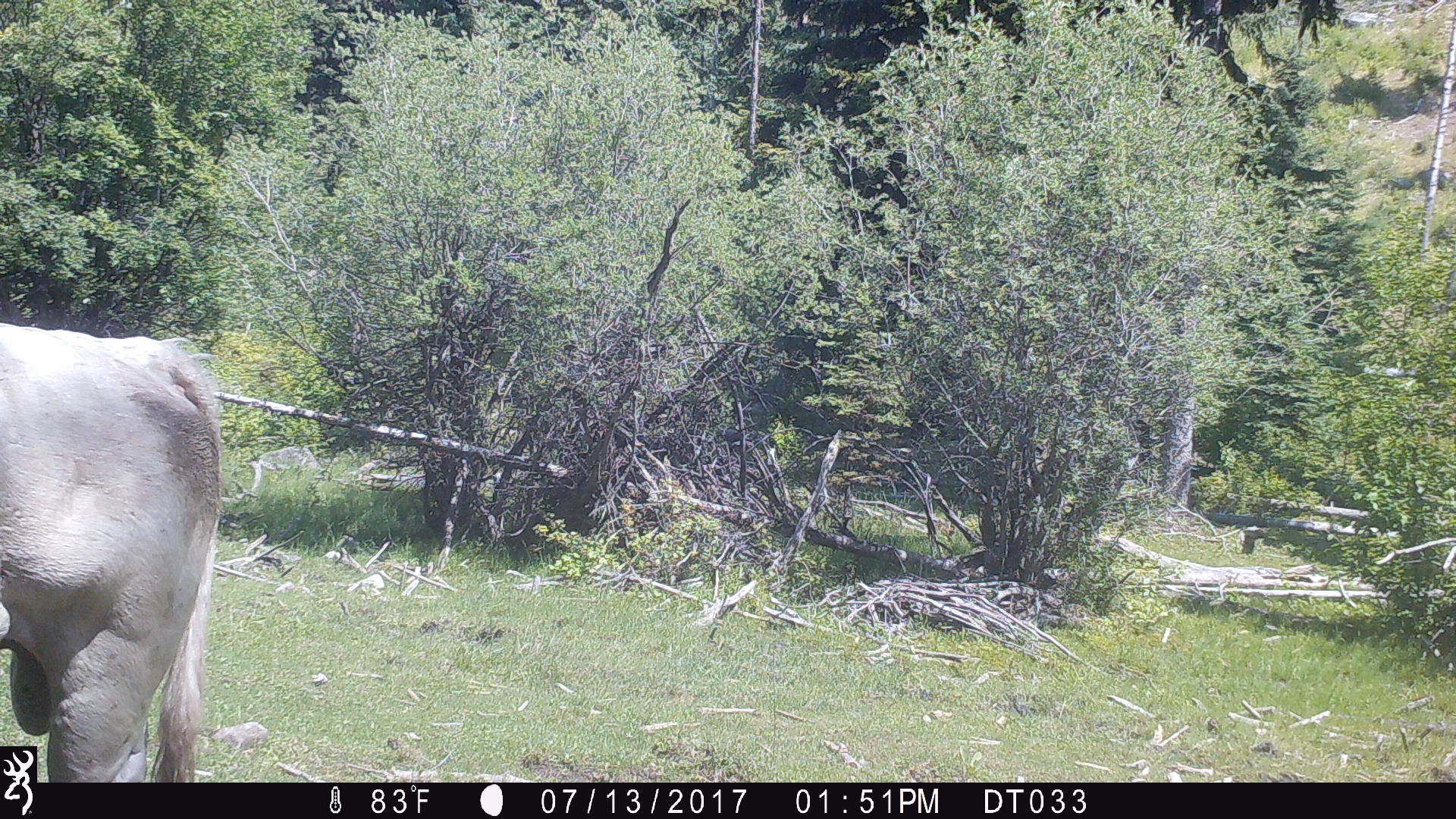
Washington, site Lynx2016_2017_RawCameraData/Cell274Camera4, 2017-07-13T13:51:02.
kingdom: Animalia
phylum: Chordata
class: Mammalia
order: Artiodactyla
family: Bovidae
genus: Bos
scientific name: Bos taurus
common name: domestic cattle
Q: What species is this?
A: Domestic cattle (Bos taurus).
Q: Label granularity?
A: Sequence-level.